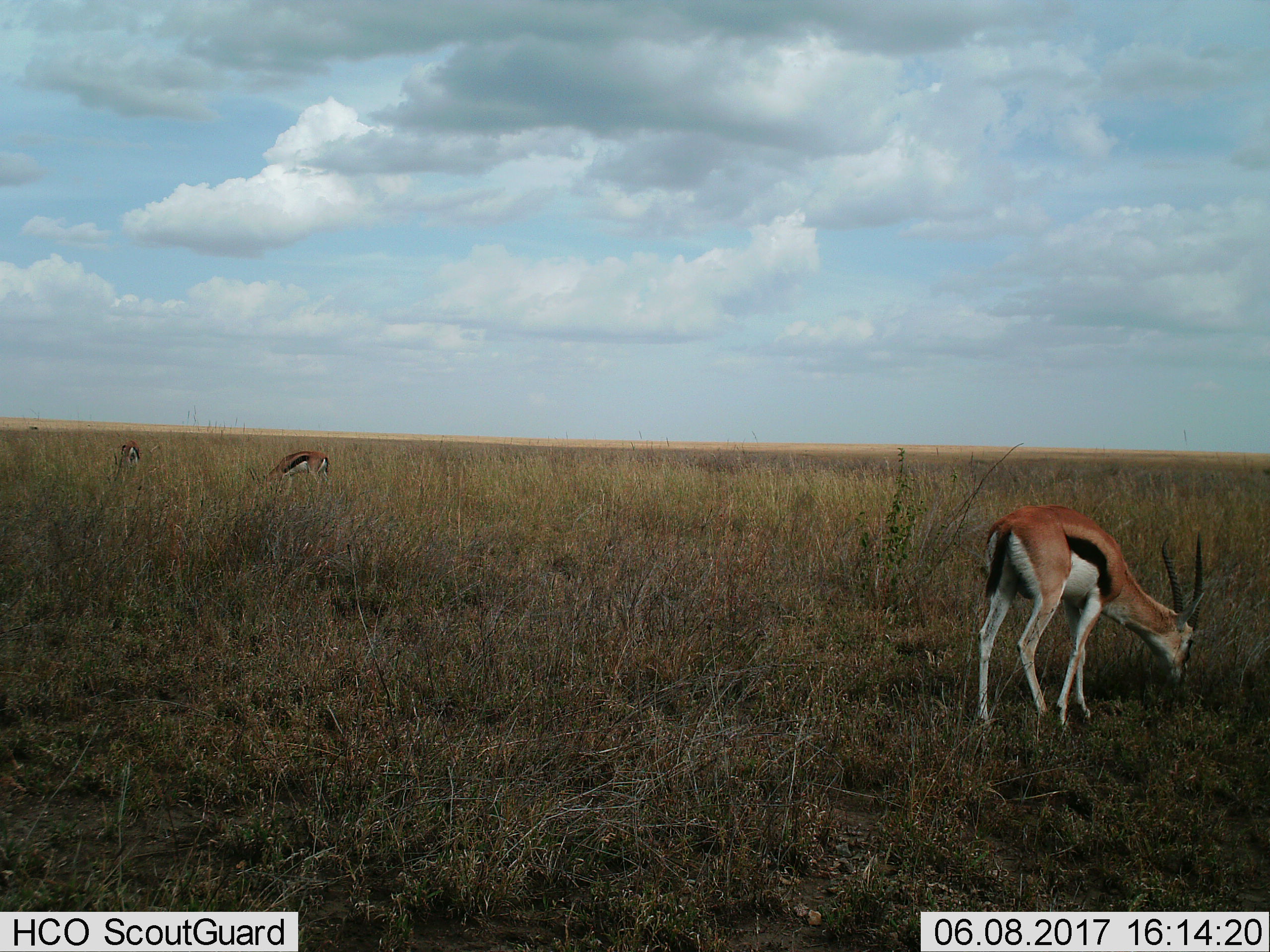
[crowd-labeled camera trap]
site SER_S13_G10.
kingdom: Animalia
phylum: Chordata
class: Mammalia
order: Artiodactyla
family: Bovidae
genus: Eudorcas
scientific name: Eudorcas thomsonii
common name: thomson's gazelle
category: gazellethomsons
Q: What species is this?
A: Gazellethomsons (thomson's gazelle) (Eudorcas thomsonii).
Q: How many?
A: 3.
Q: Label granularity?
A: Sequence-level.